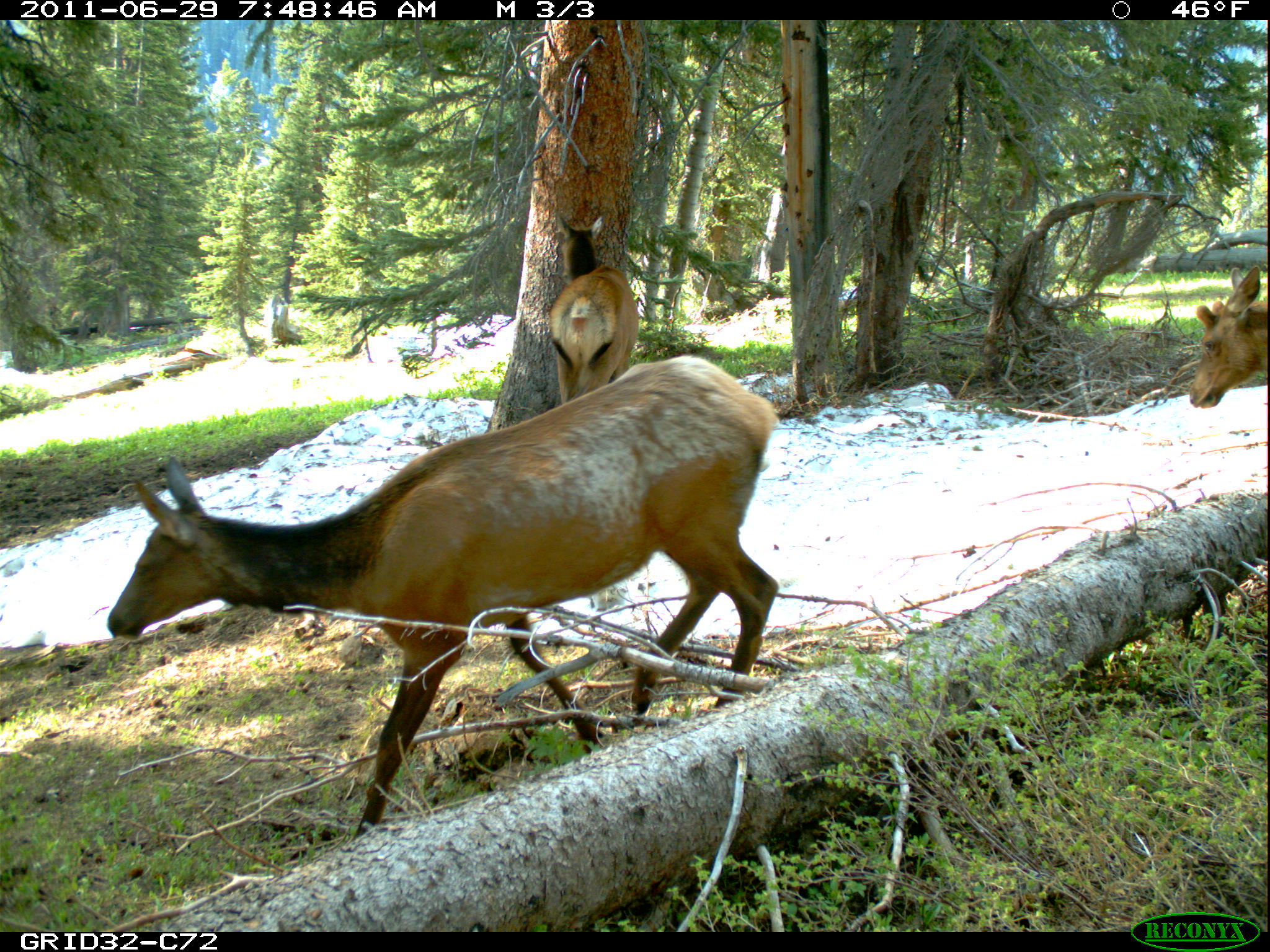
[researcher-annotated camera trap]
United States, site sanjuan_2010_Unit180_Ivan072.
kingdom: Animalia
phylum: Chordata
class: Mammalia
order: Artiodactyla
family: Cervidae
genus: Cervus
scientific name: Cervus elaphus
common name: red deer